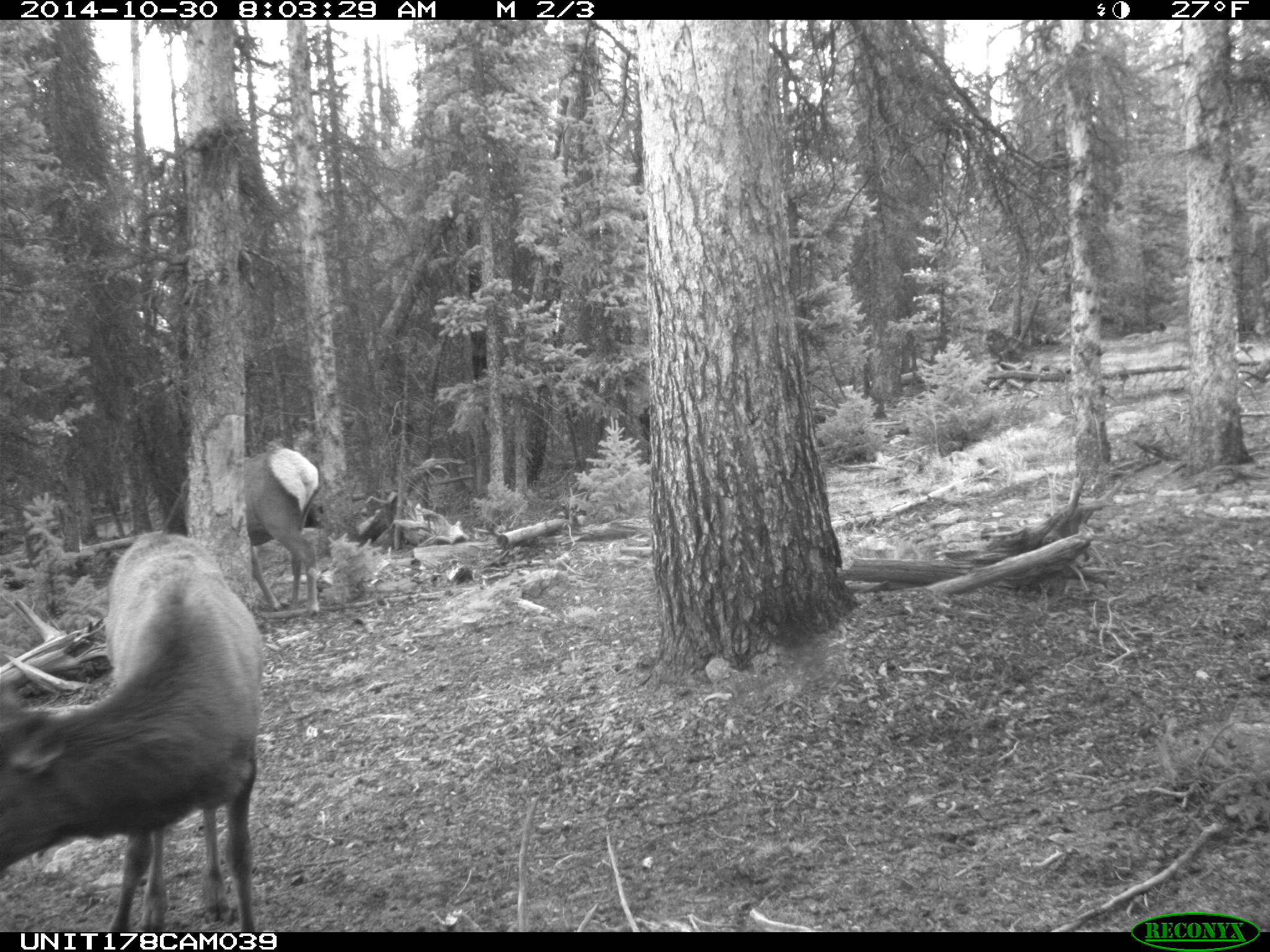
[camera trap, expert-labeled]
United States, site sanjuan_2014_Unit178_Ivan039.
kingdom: Animalia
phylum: Chordata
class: Mammalia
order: Artiodactyla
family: Cervidae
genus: Cervus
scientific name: Cervus elaphus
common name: red deer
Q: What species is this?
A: Cervus elaphus (red deer).